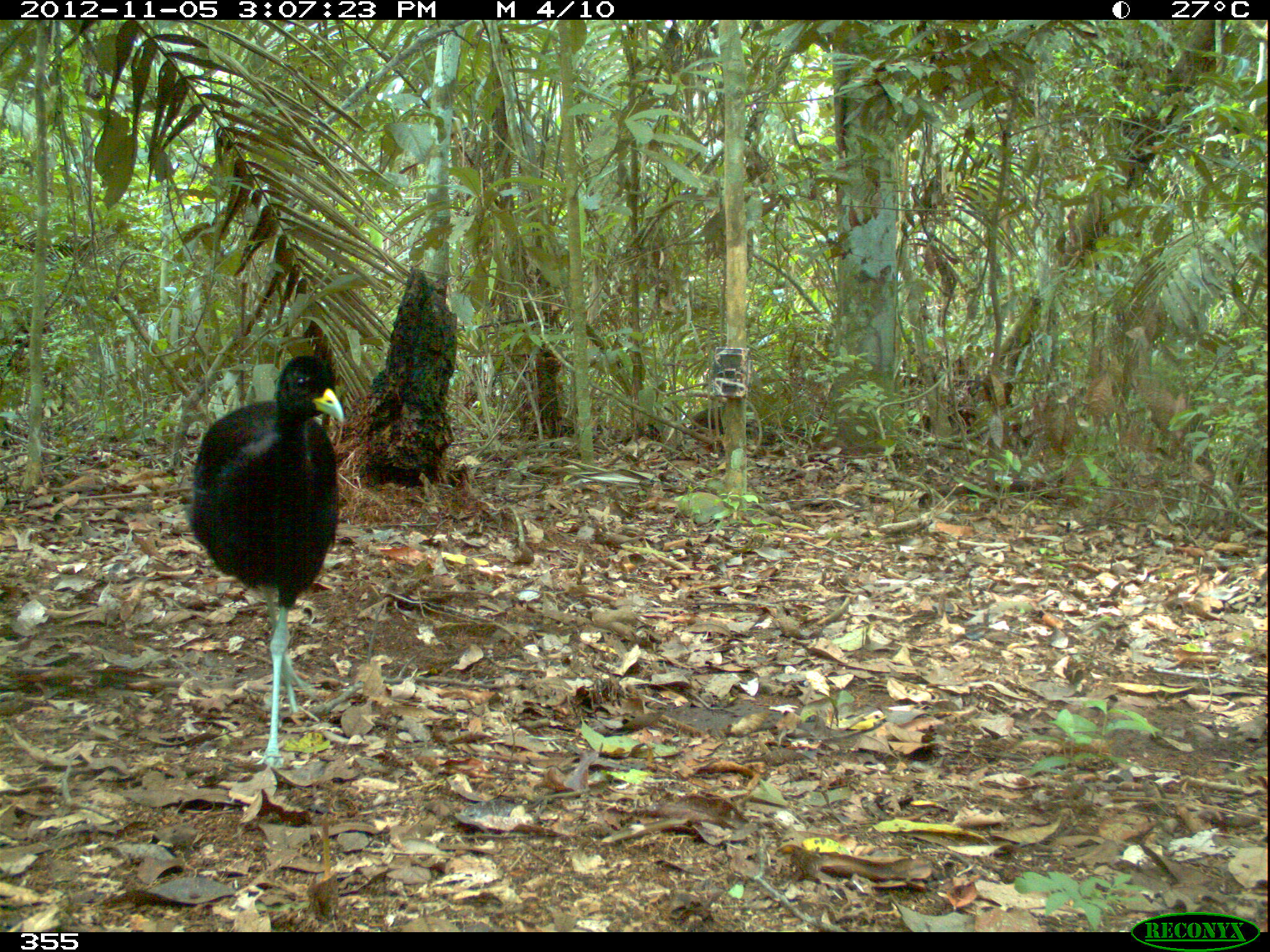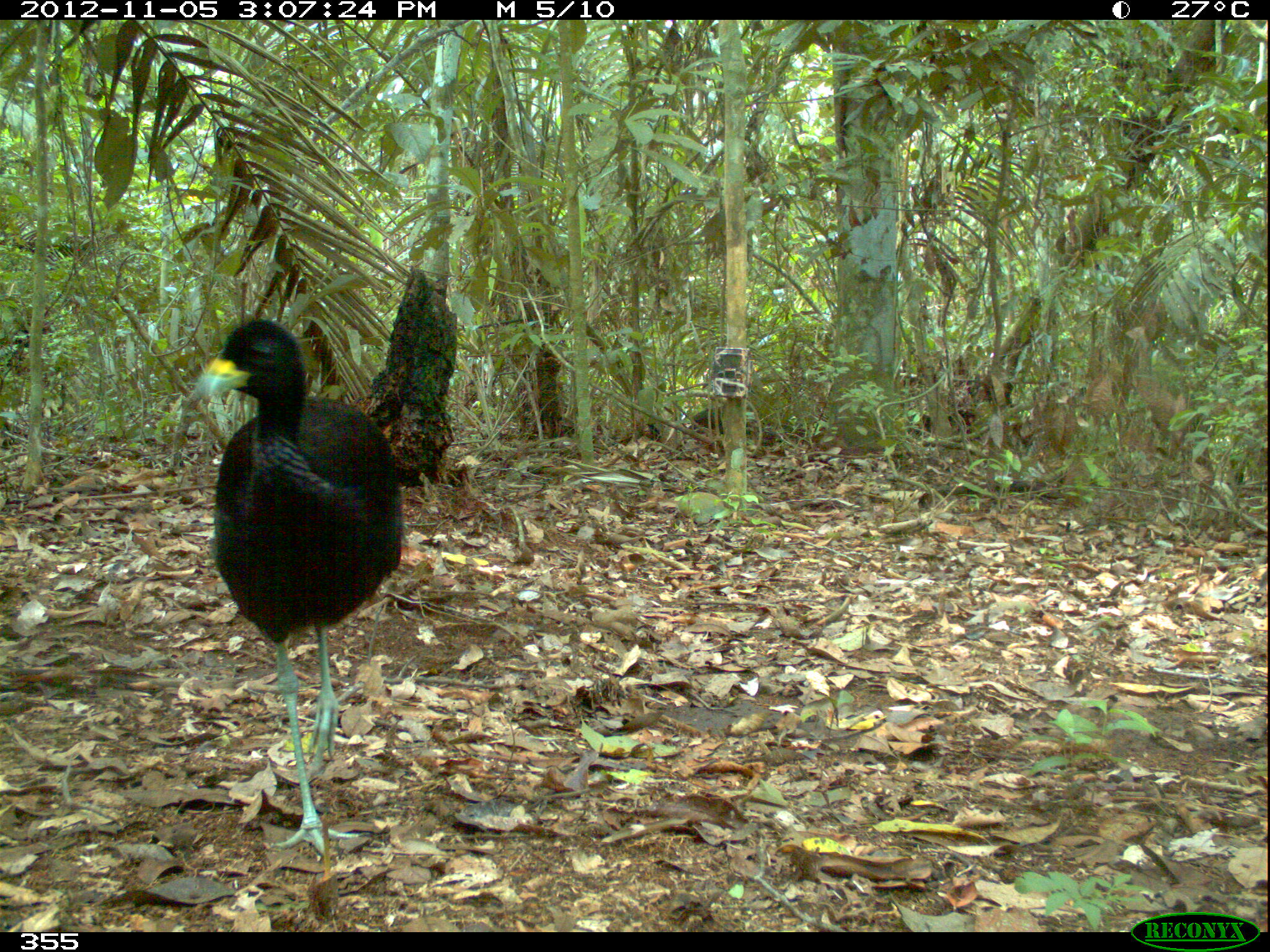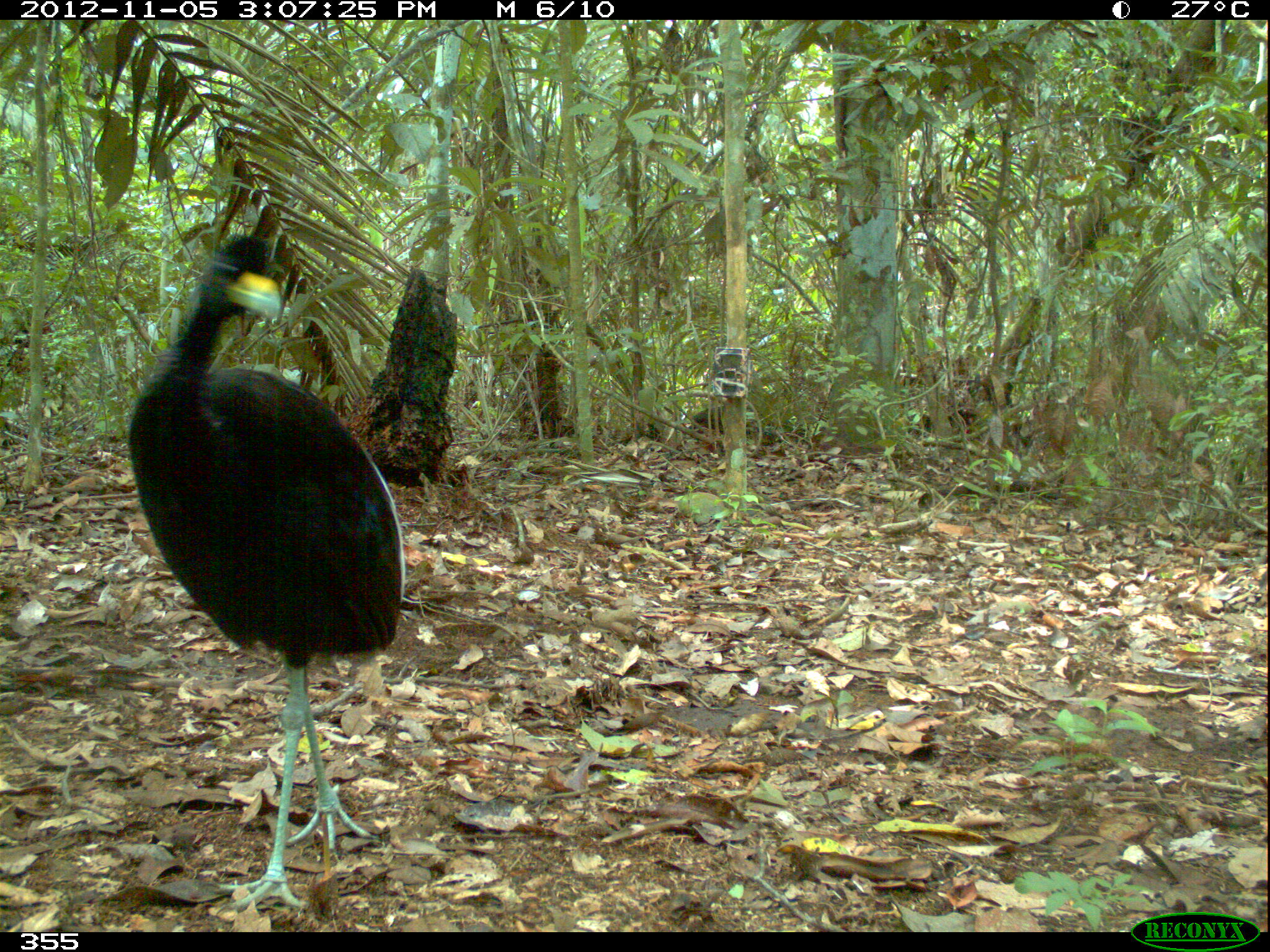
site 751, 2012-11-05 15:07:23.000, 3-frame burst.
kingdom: Animalia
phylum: Chordata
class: Aves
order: Gruiformes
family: Psophiidae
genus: Psophia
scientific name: Psophia leucoptera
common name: pale-winged trumpeter